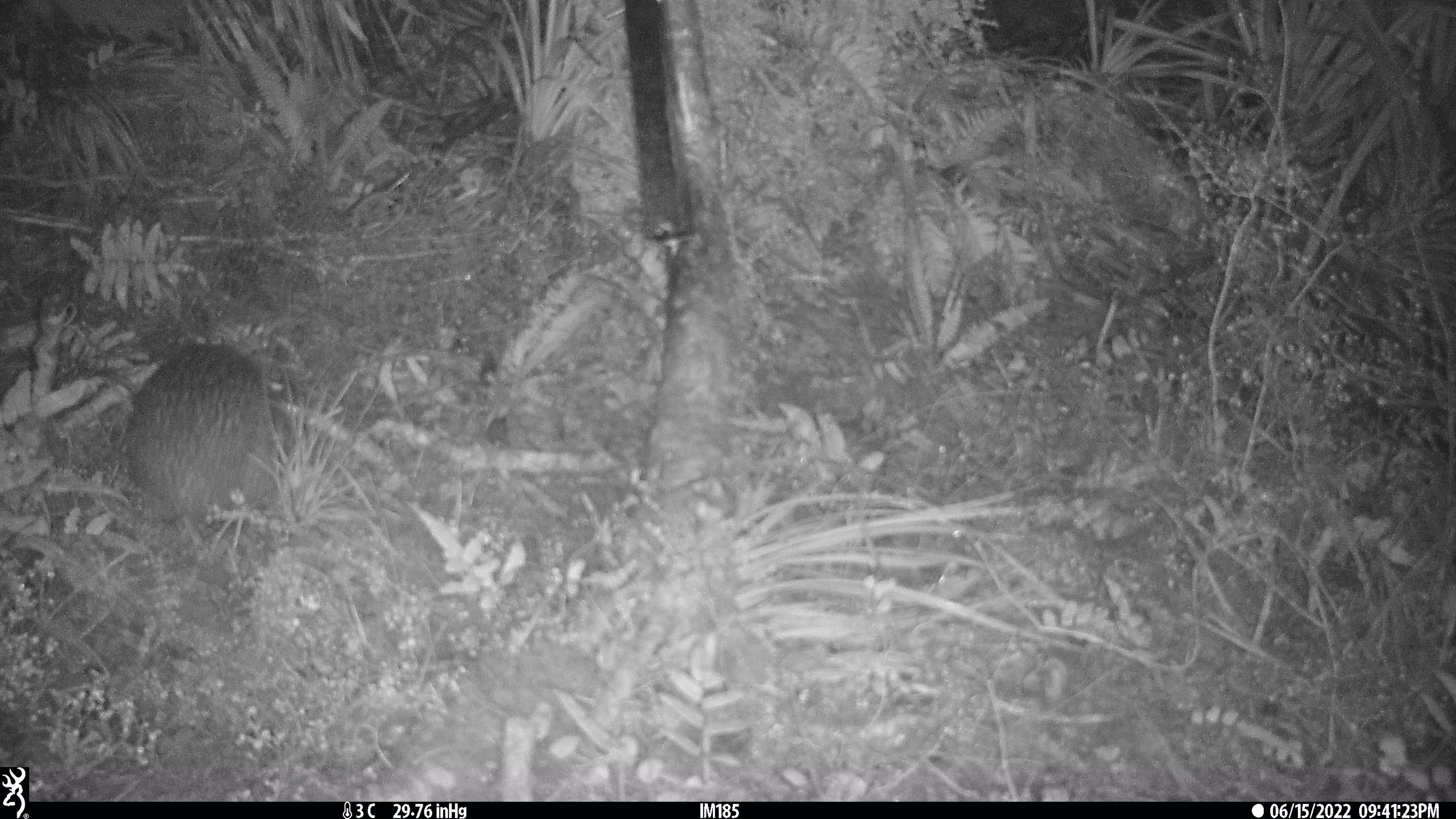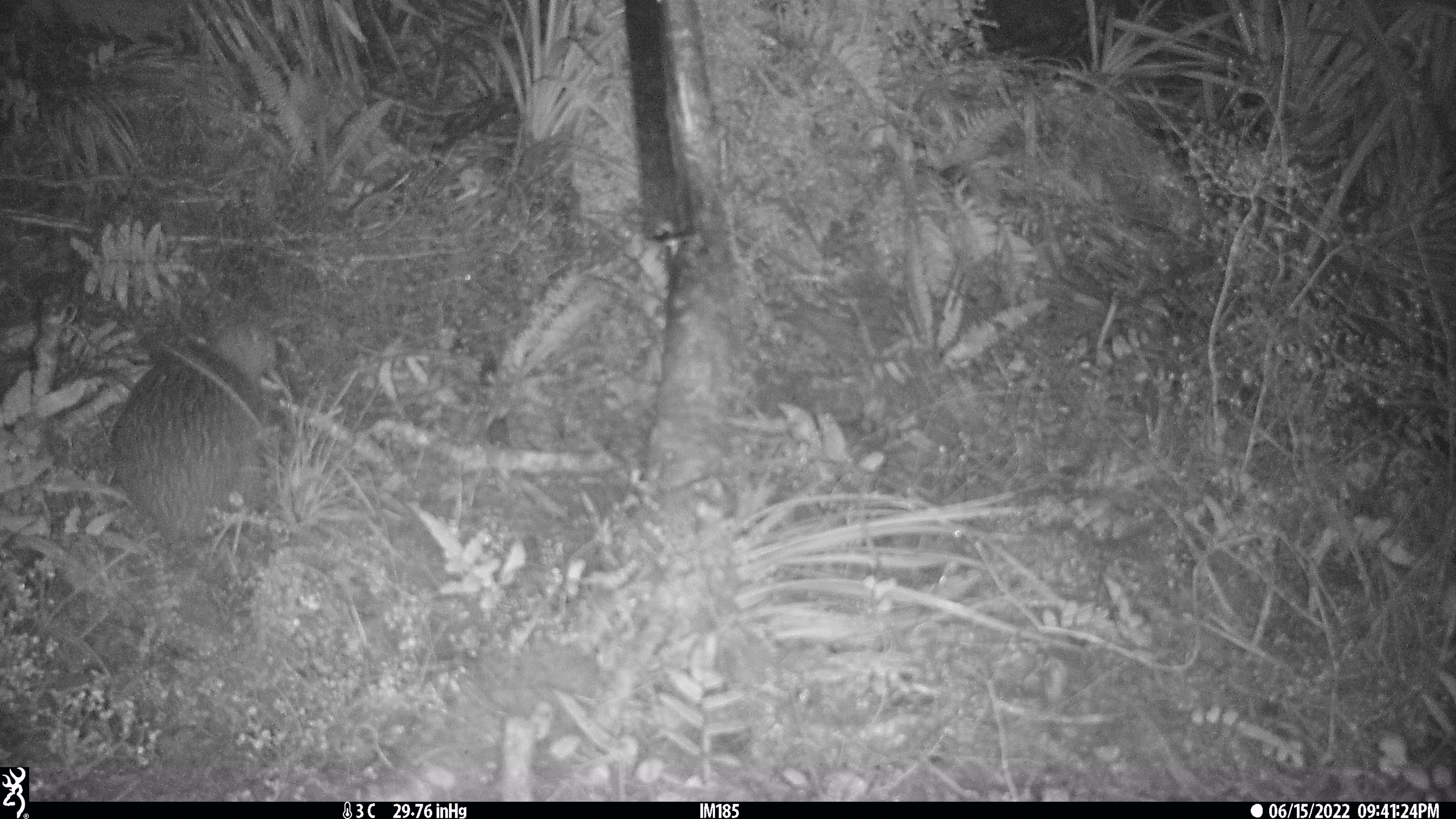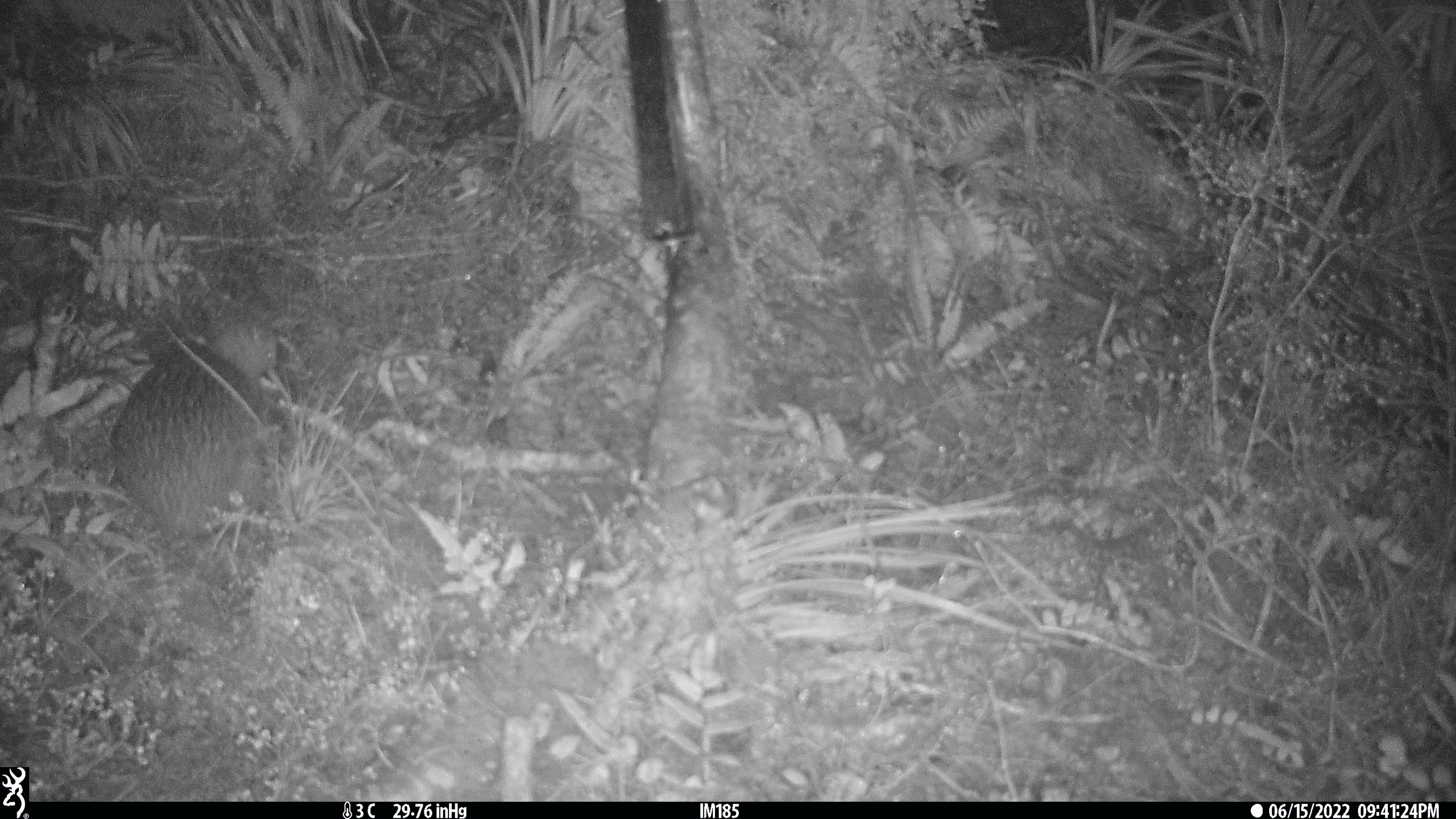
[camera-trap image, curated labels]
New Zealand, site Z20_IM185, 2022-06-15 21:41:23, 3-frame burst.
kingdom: Animalia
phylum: Chordata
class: Aves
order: Apterygiformes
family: Apterygidae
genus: Apteryx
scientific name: Apteryx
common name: kiwi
Kiwi (Apteryx).